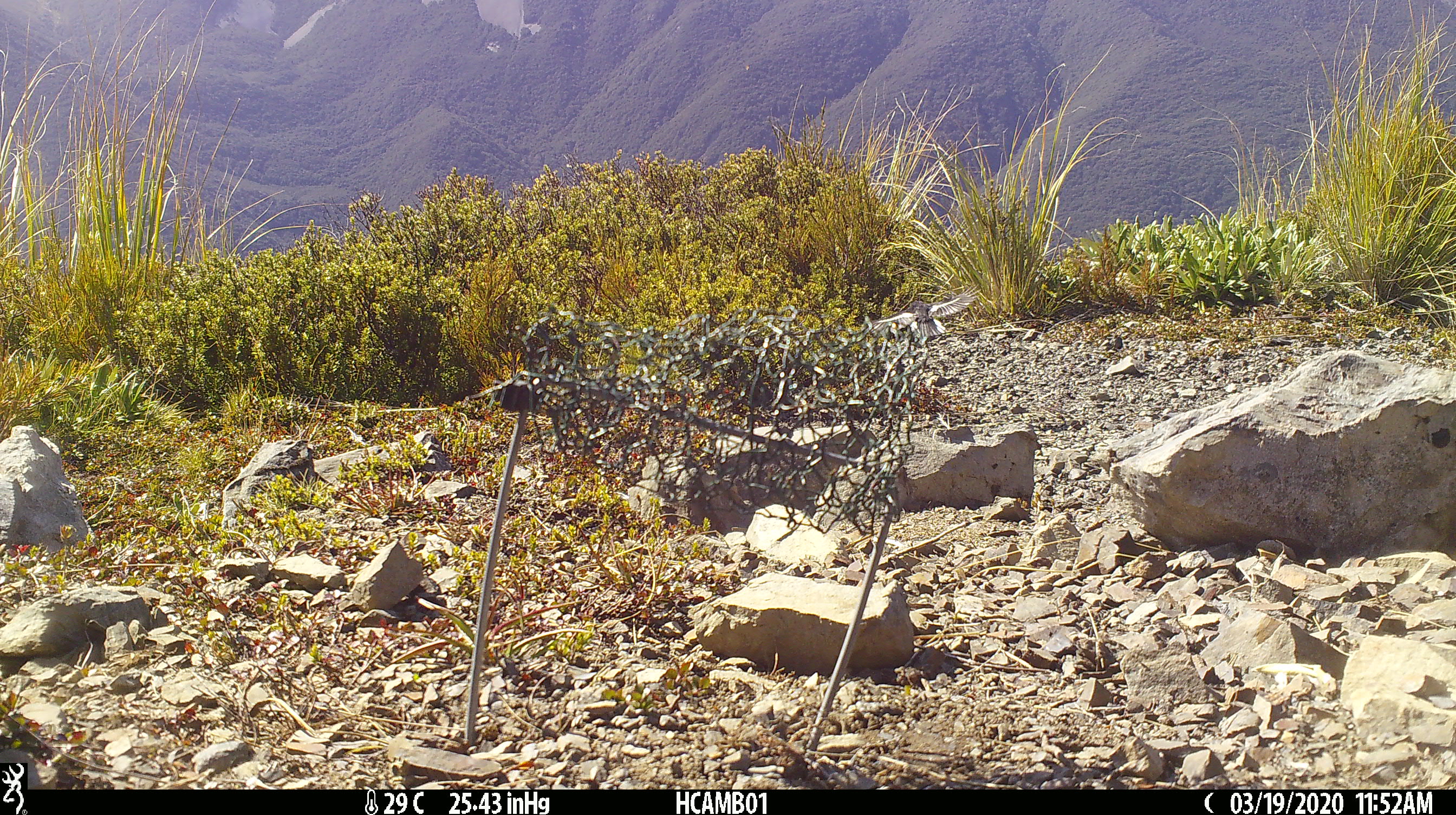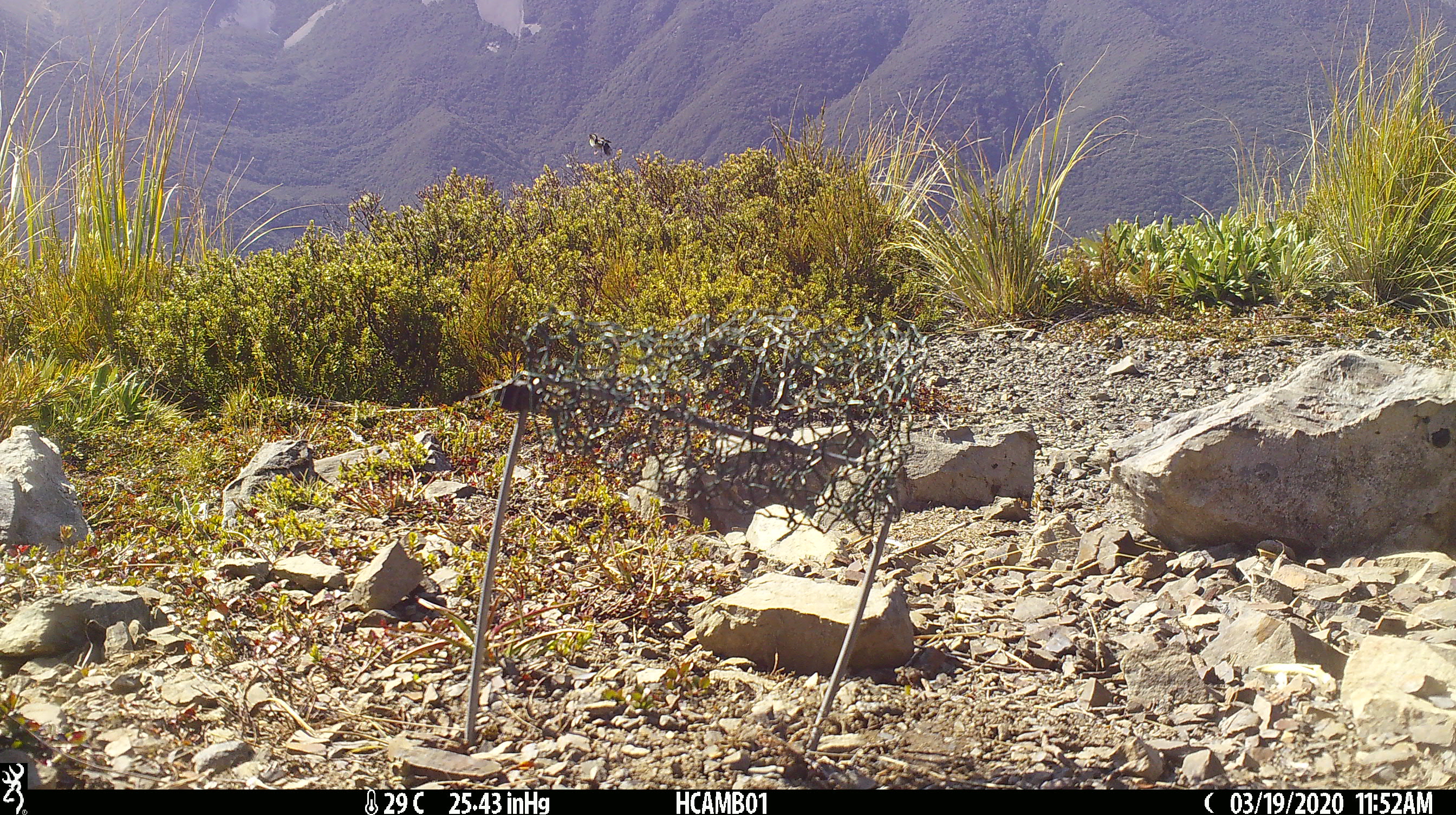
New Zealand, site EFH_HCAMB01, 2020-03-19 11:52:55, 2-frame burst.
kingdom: Animalia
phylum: Chordata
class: Aves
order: Passeriformes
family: Petroicidae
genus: Petroica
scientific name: Petroica macrocephala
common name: tomtit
Tomtit (Petroica macrocephala).